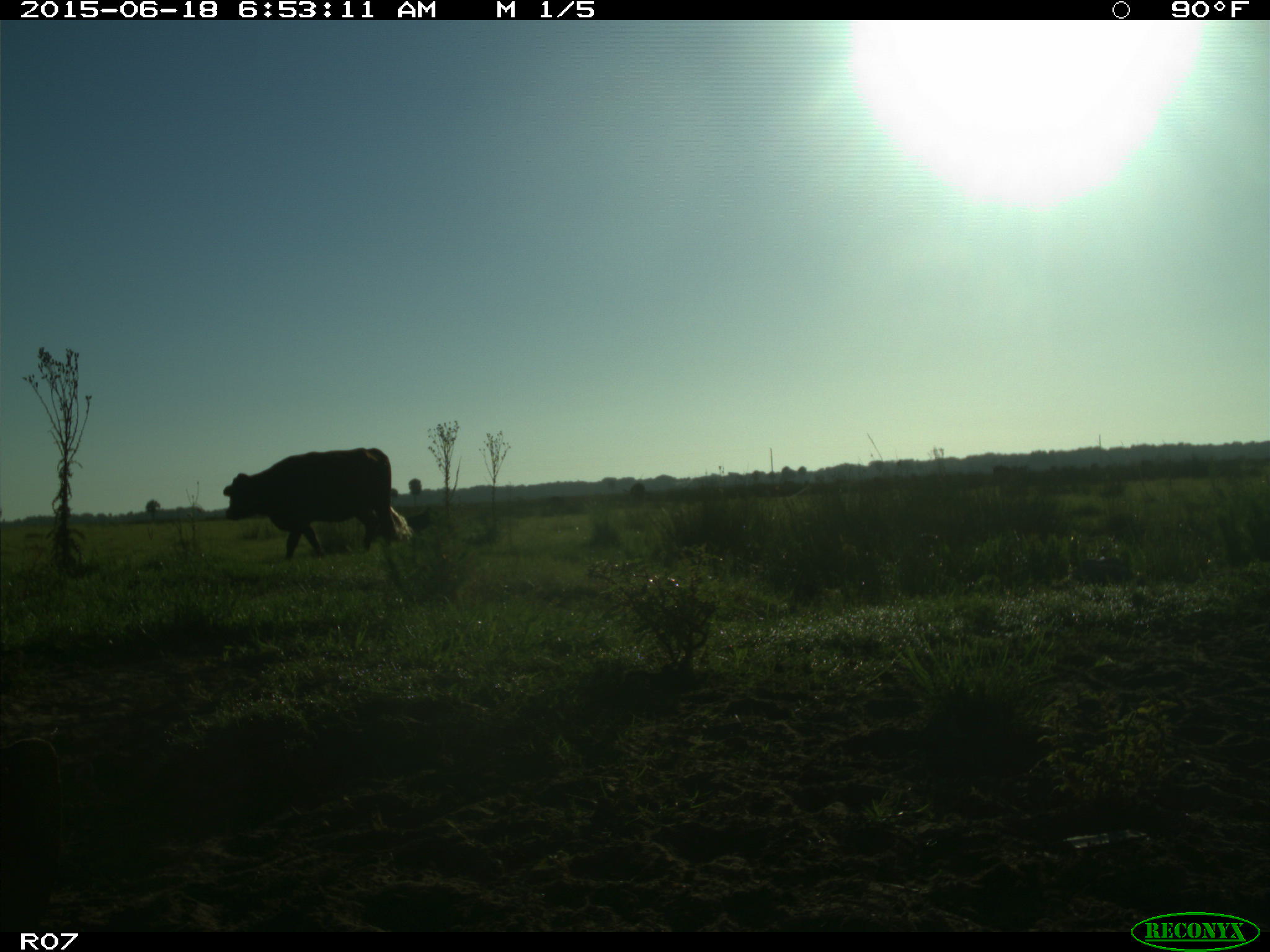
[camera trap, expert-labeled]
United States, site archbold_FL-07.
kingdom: Animalia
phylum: Chordata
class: Mammalia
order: Artiodactyla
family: Bovidae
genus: Bos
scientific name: Bos taurus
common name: domestic cow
Bos taurus (domestic cow).